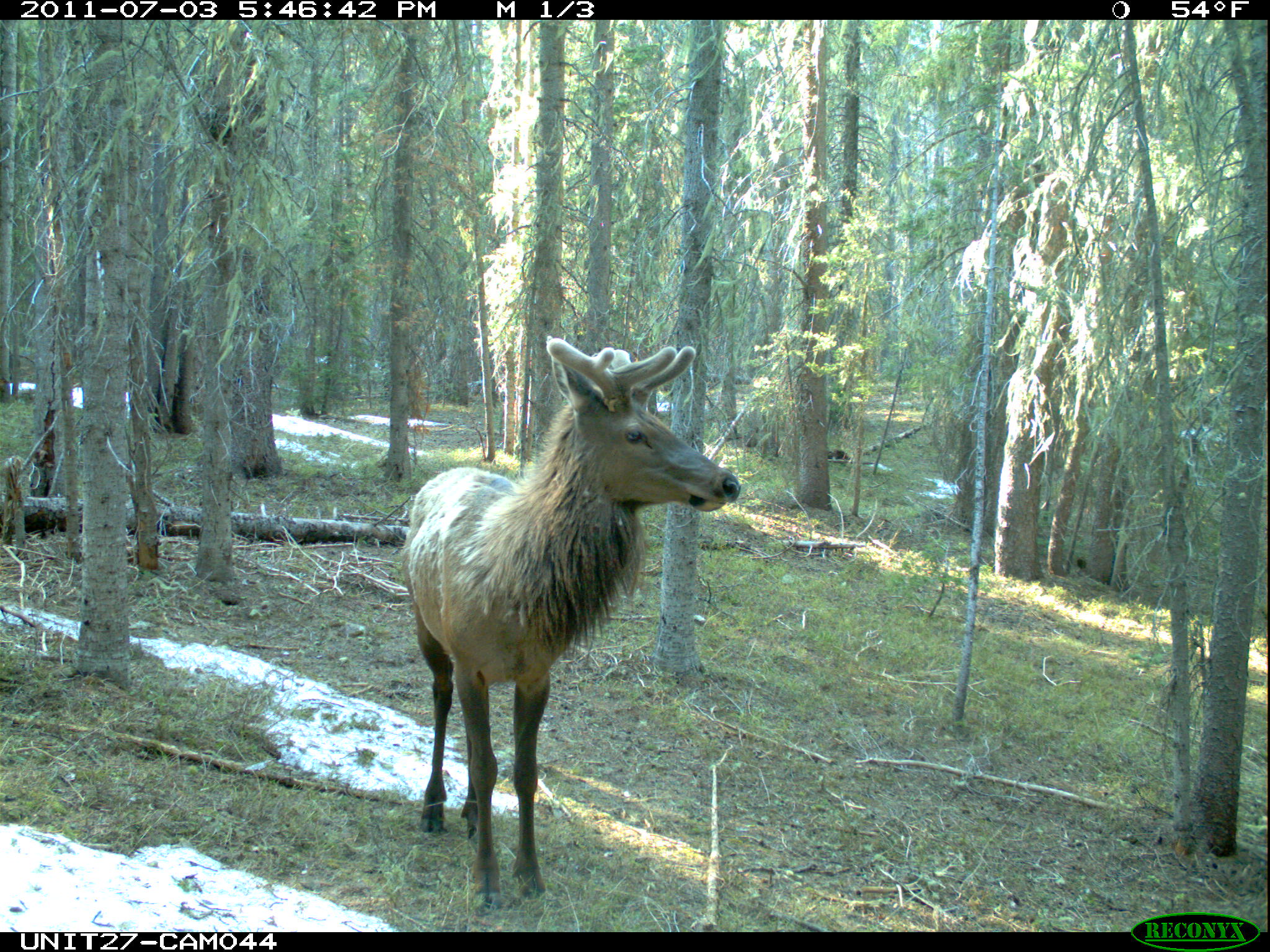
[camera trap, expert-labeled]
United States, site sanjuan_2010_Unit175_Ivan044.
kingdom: Animalia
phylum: Chordata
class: Mammalia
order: Artiodactyla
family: Cervidae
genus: Cervus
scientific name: Cervus elaphus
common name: red deer